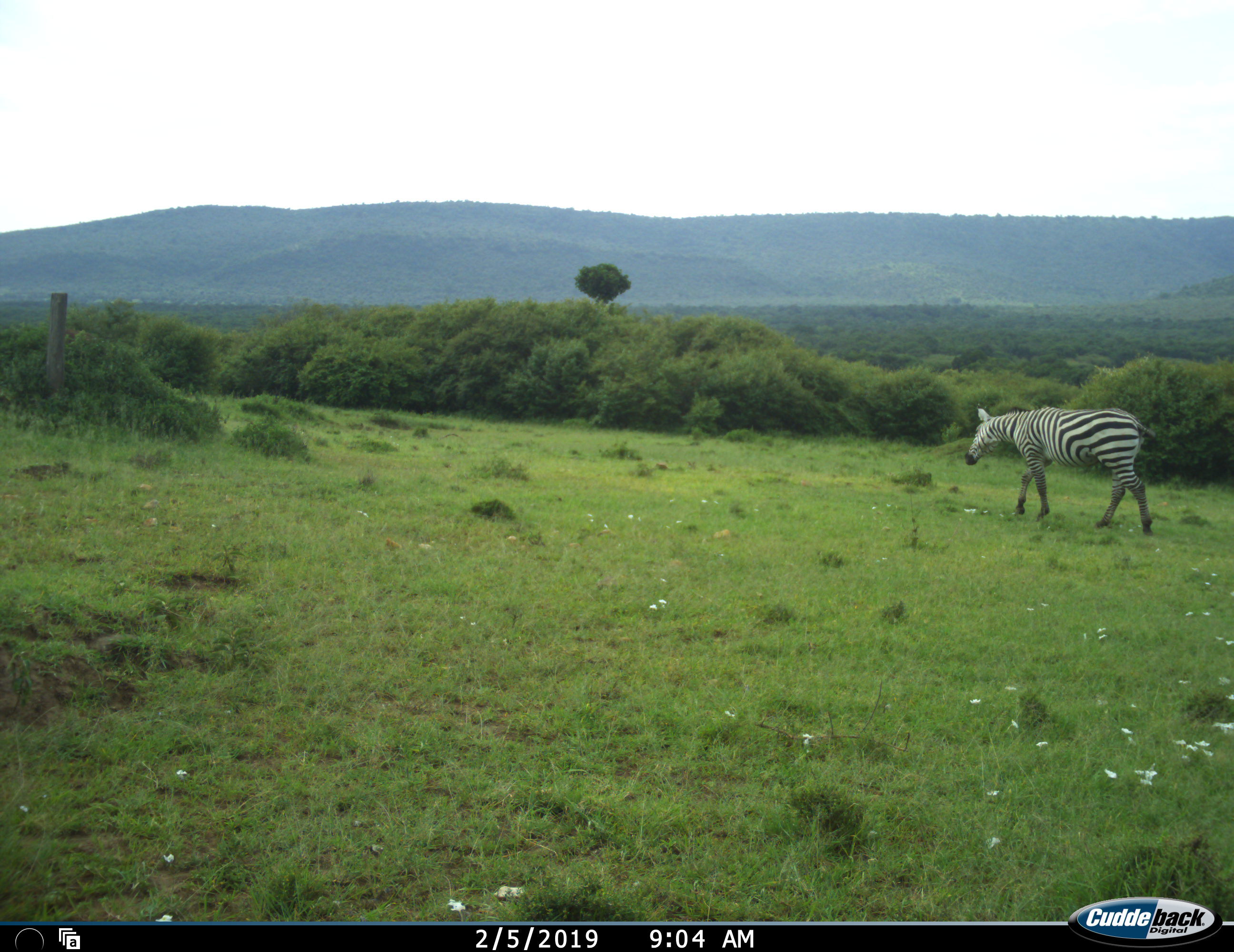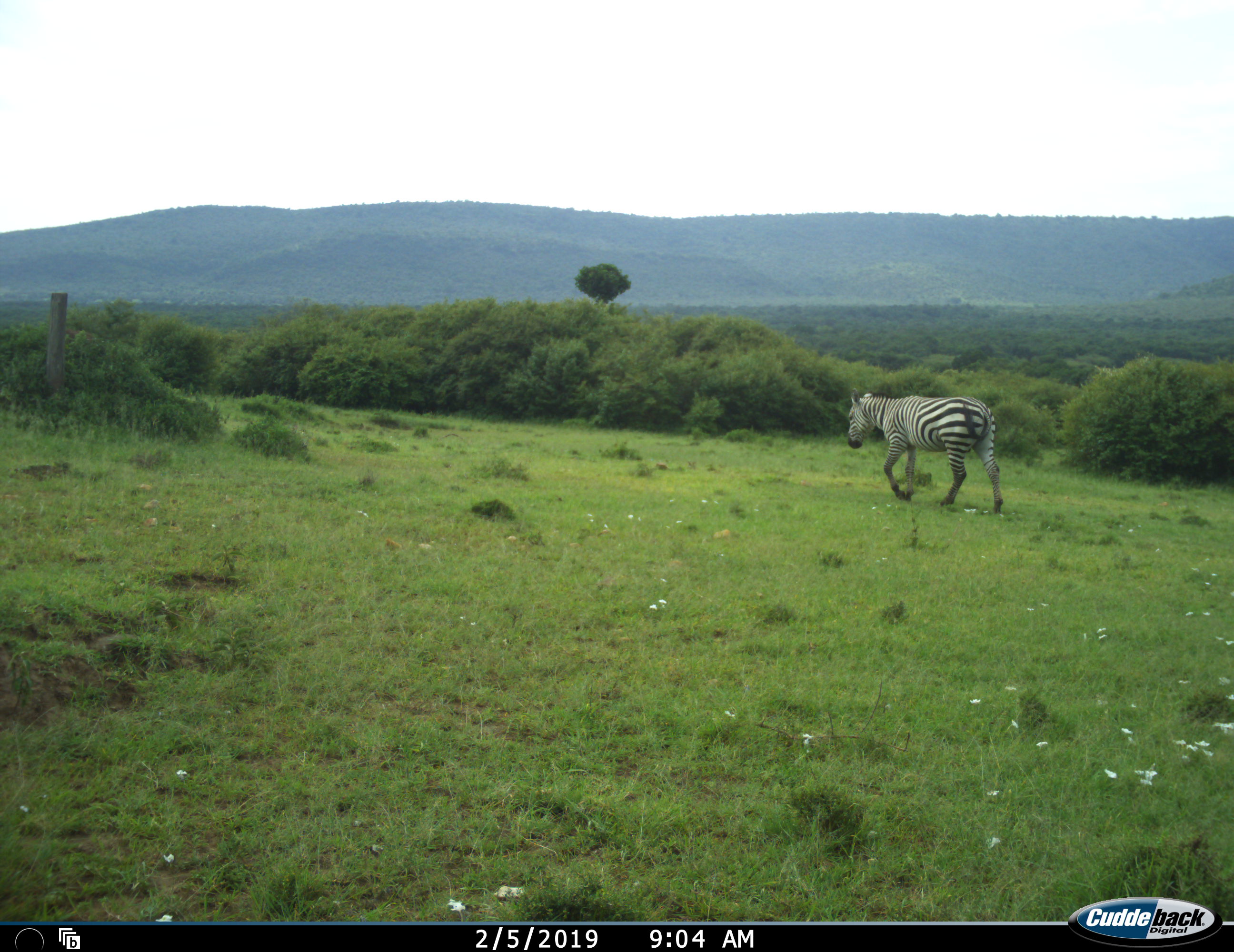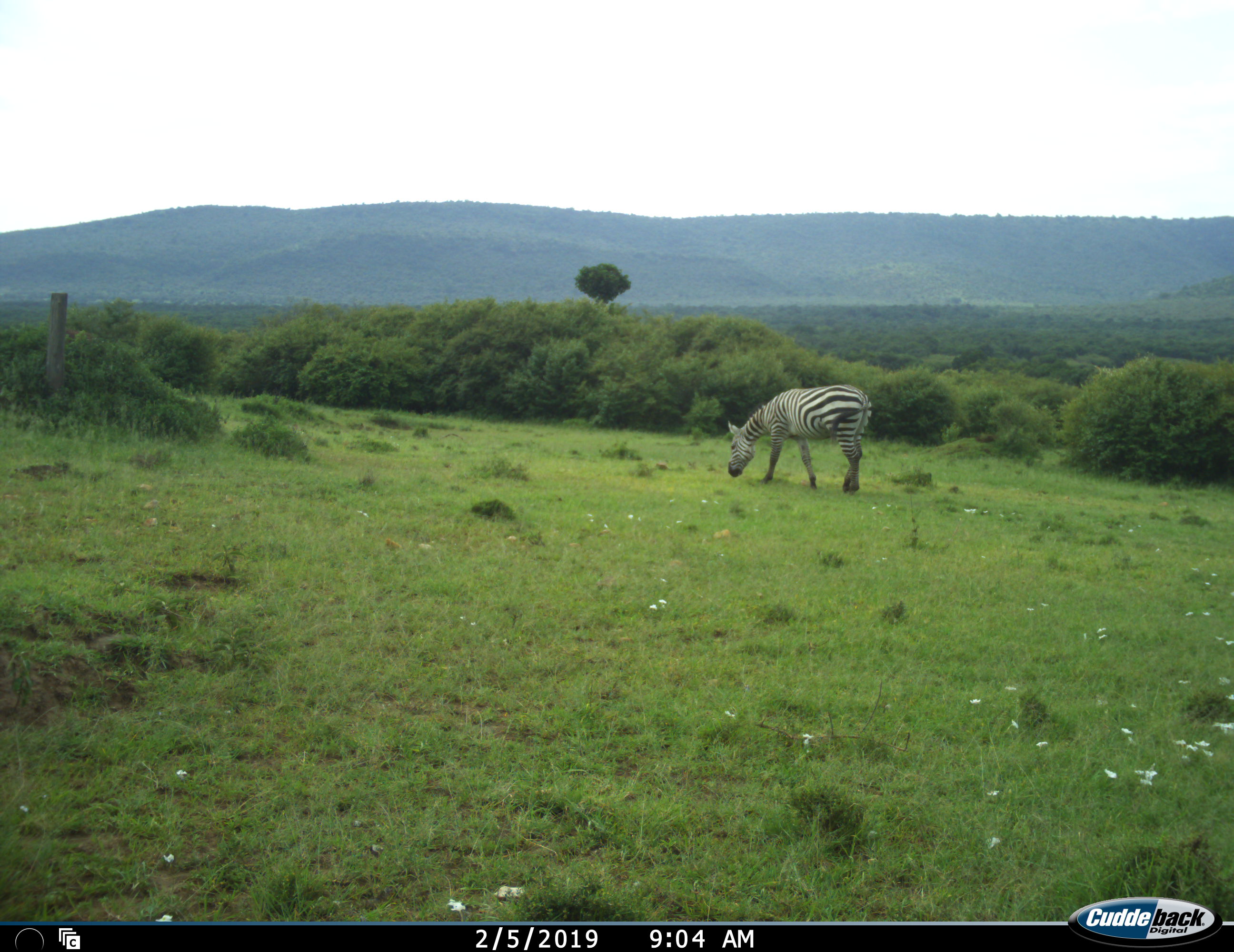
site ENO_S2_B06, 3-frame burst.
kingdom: Animalia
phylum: Chordata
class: Mammalia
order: Perissodactyla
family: Equidae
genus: Equus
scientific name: Equus quagga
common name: plains zebra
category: zebraplains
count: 1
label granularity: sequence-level